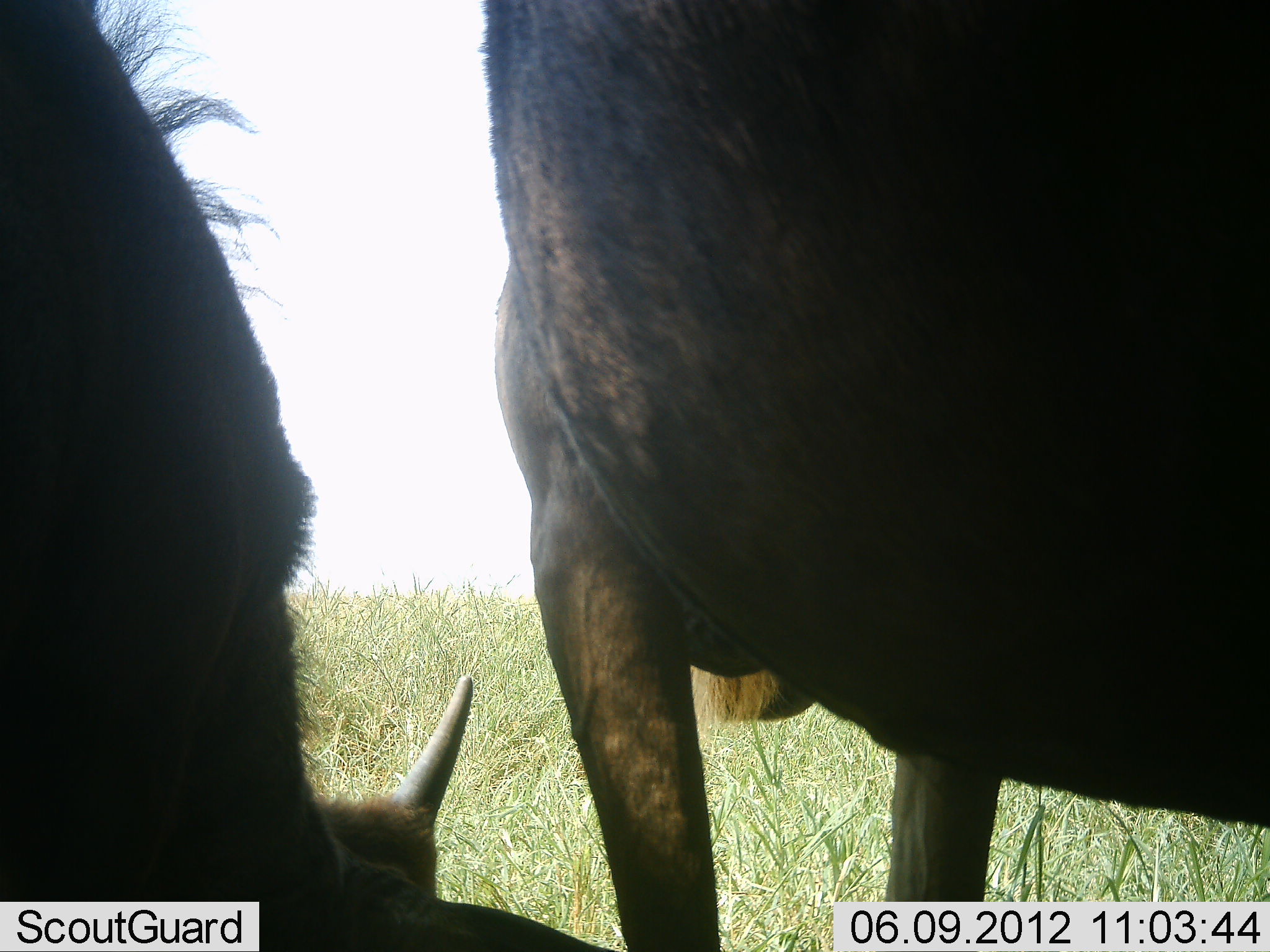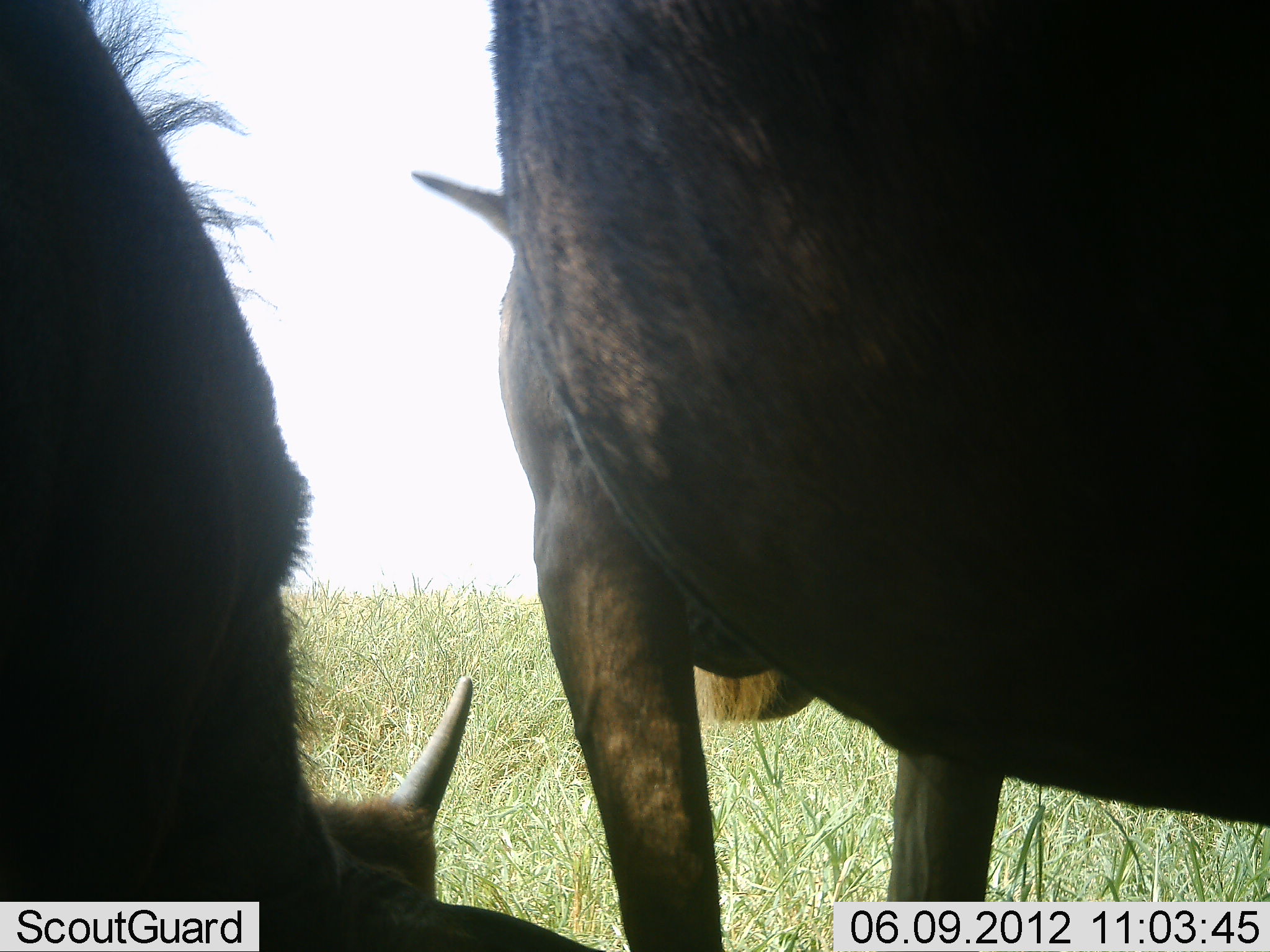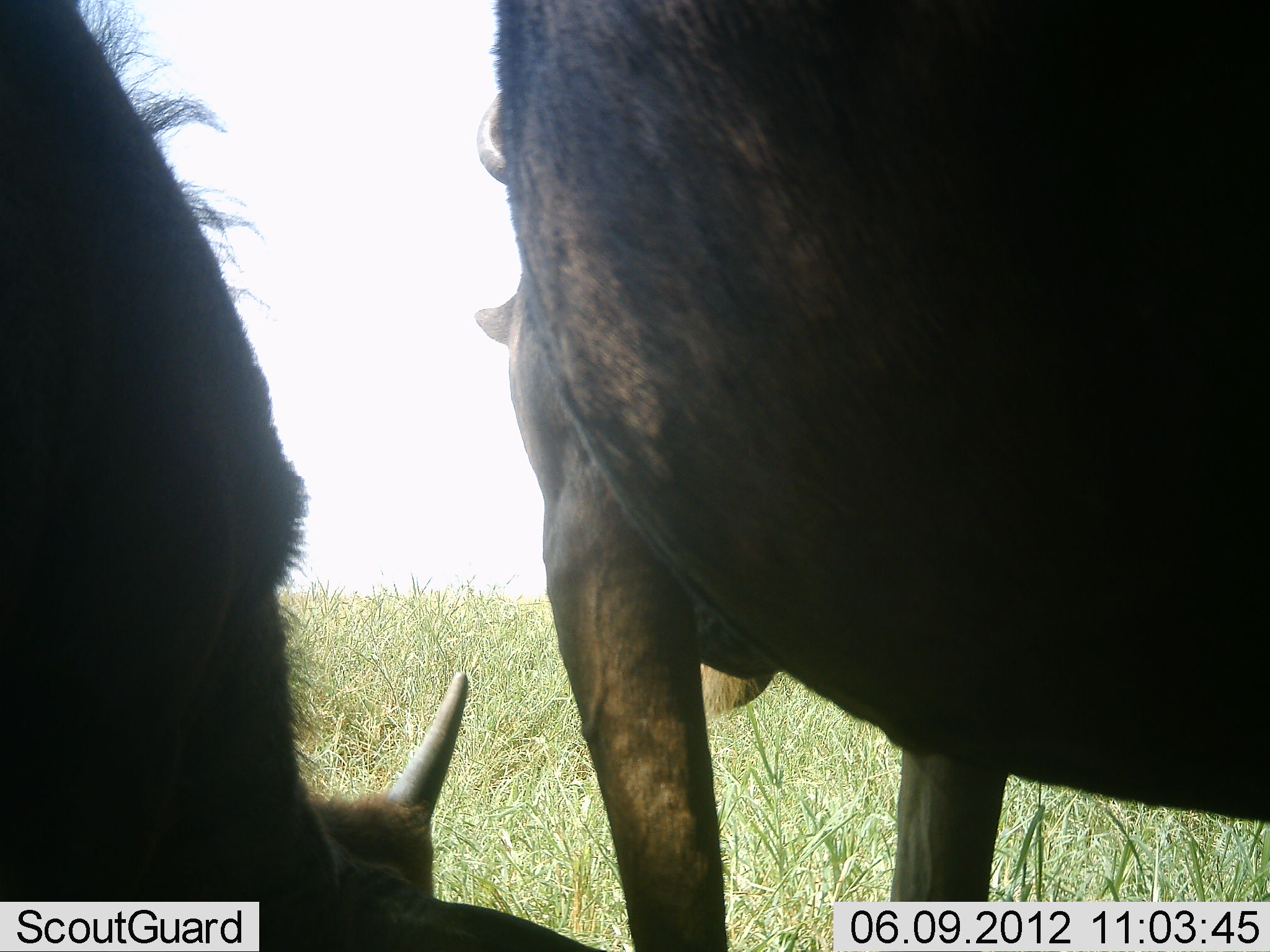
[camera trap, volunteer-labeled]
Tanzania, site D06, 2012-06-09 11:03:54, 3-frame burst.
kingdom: Animalia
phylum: Chordata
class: Mammalia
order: Artiodactyla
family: Bovidae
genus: Connochaetes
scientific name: Connochaetes taurinus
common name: blue wildebeest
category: wildebeest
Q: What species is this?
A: Wildebeest (blue wildebeest) (Connochaetes taurinus).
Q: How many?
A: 2.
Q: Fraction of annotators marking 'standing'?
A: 90%.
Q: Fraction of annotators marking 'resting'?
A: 0%.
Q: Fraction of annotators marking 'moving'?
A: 10%.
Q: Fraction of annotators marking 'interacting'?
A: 0%.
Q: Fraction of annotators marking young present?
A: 10%.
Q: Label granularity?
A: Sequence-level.